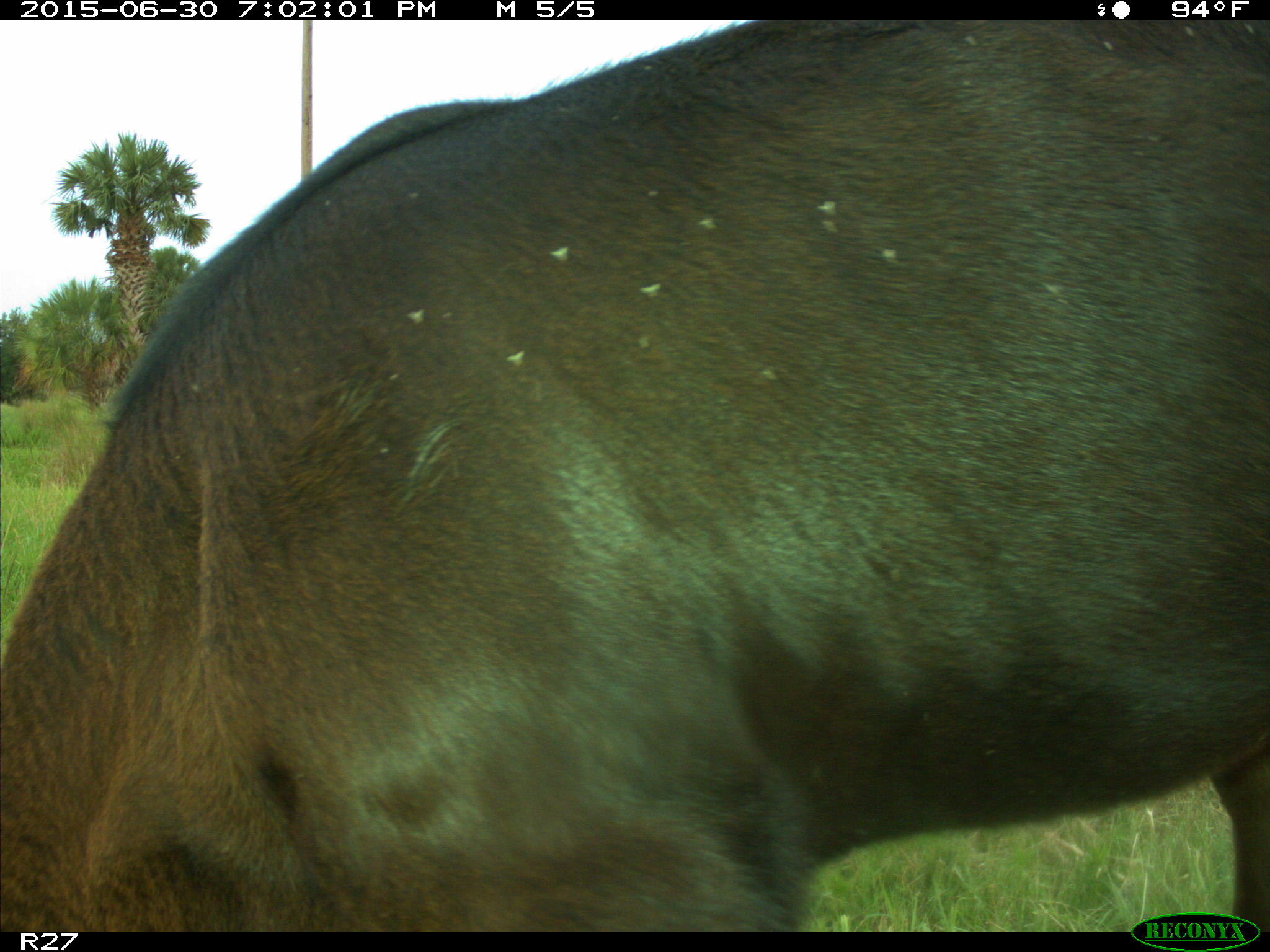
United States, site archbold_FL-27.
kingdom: Animalia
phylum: Chordata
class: Mammalia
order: Artiodactyla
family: Bovidae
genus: Bos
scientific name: Bos taurus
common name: domestic cow